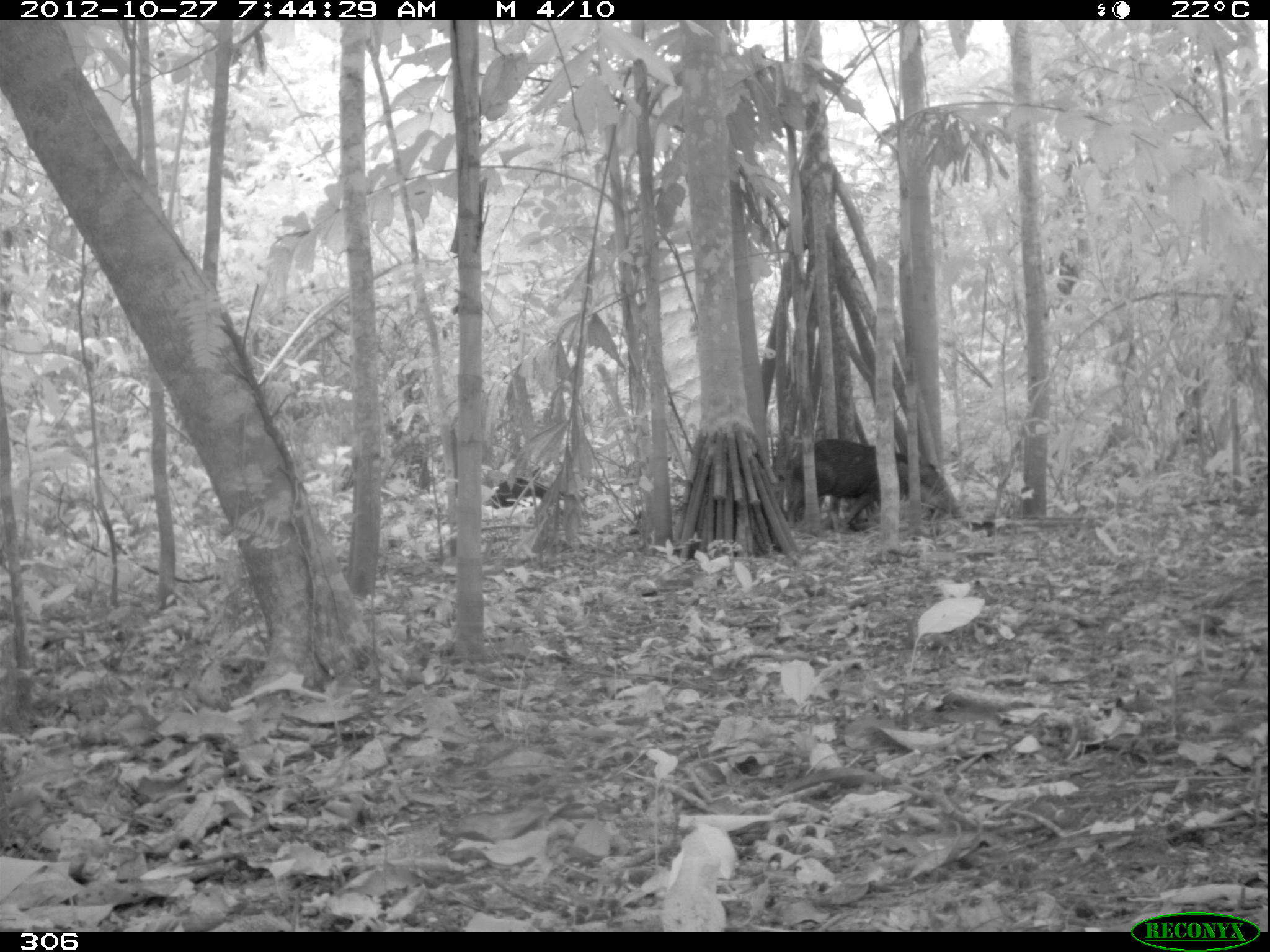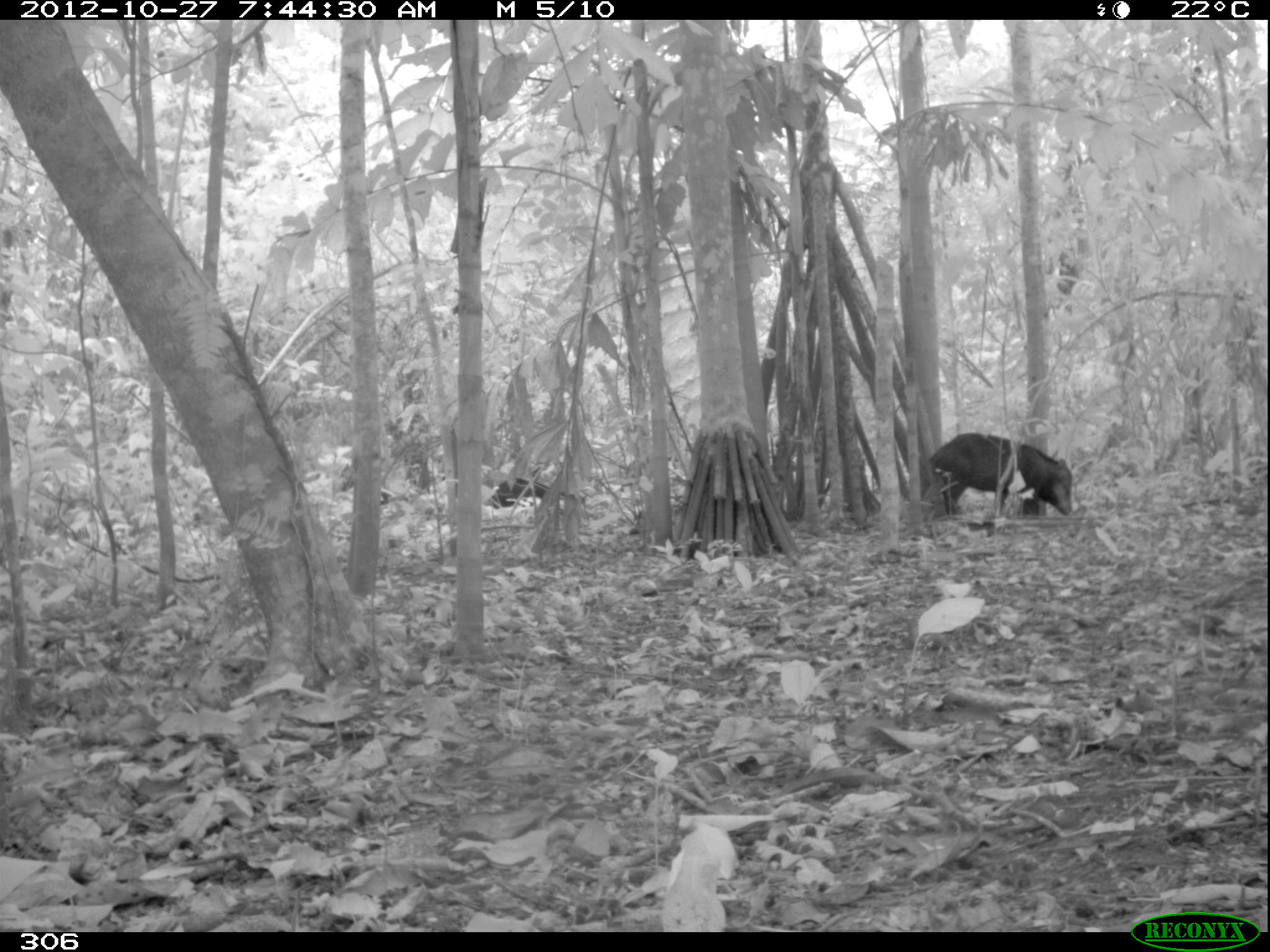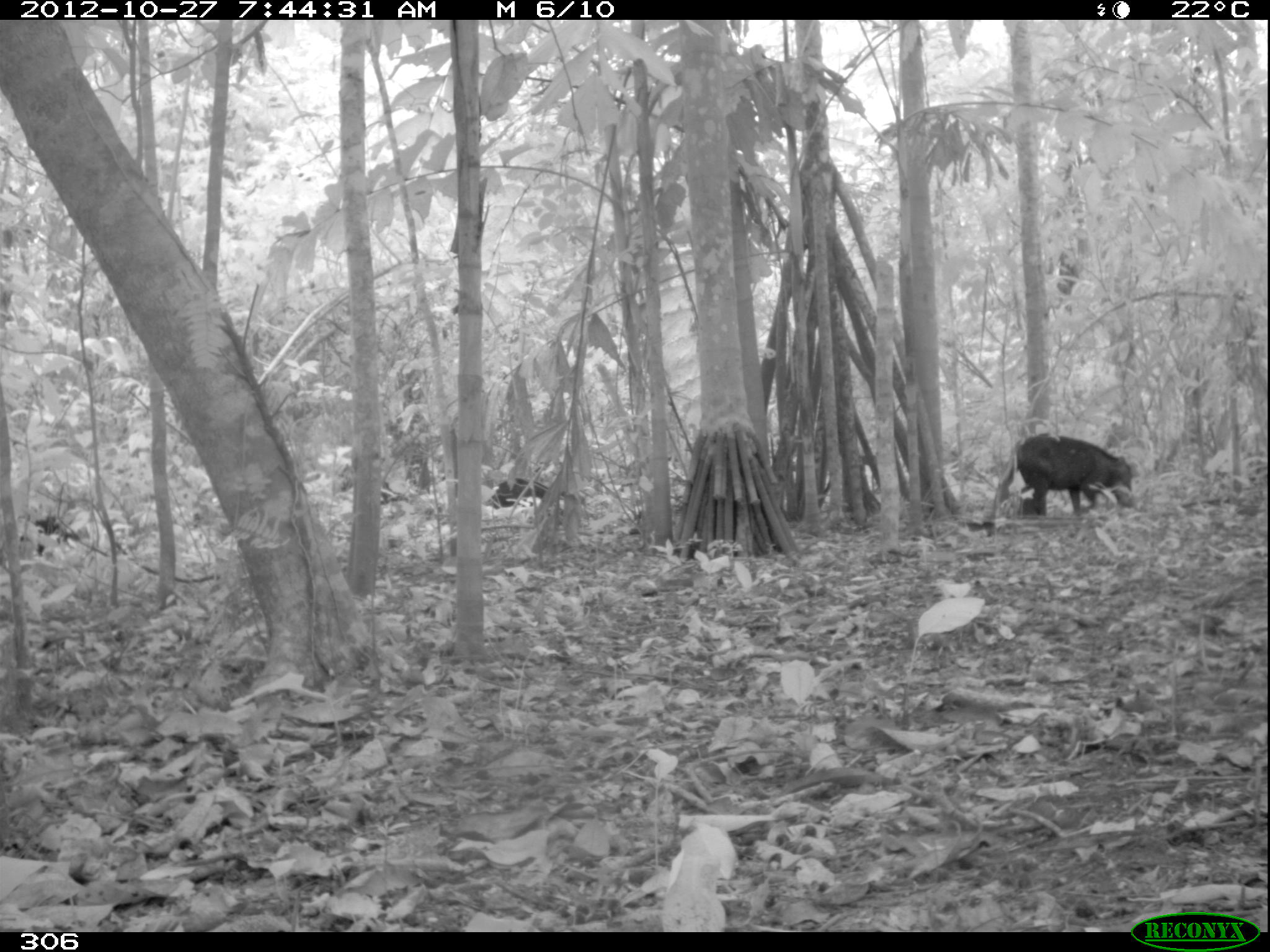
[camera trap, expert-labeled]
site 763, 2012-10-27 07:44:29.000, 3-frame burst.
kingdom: Animalia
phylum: Chordata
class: Mammalia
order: Artiodactyla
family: Tayassuidae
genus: Tayassu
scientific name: Tayassu pecari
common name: white-lipped peccary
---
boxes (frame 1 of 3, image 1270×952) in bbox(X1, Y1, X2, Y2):
tayassu pecari: bbox(788, 438, 962, 533); bbox(486, 476, 563, 511)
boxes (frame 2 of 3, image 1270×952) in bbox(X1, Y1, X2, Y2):
tayassu pecari: bbox(931, 430, 1074, 521); bbox(485, 474, 572, 511)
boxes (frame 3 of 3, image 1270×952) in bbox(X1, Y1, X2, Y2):
tayassu pecari: bbox(1016, 432, 1134, 517); bbox(19, 516, 80, 559); bbox(486, 479, 568, 510)